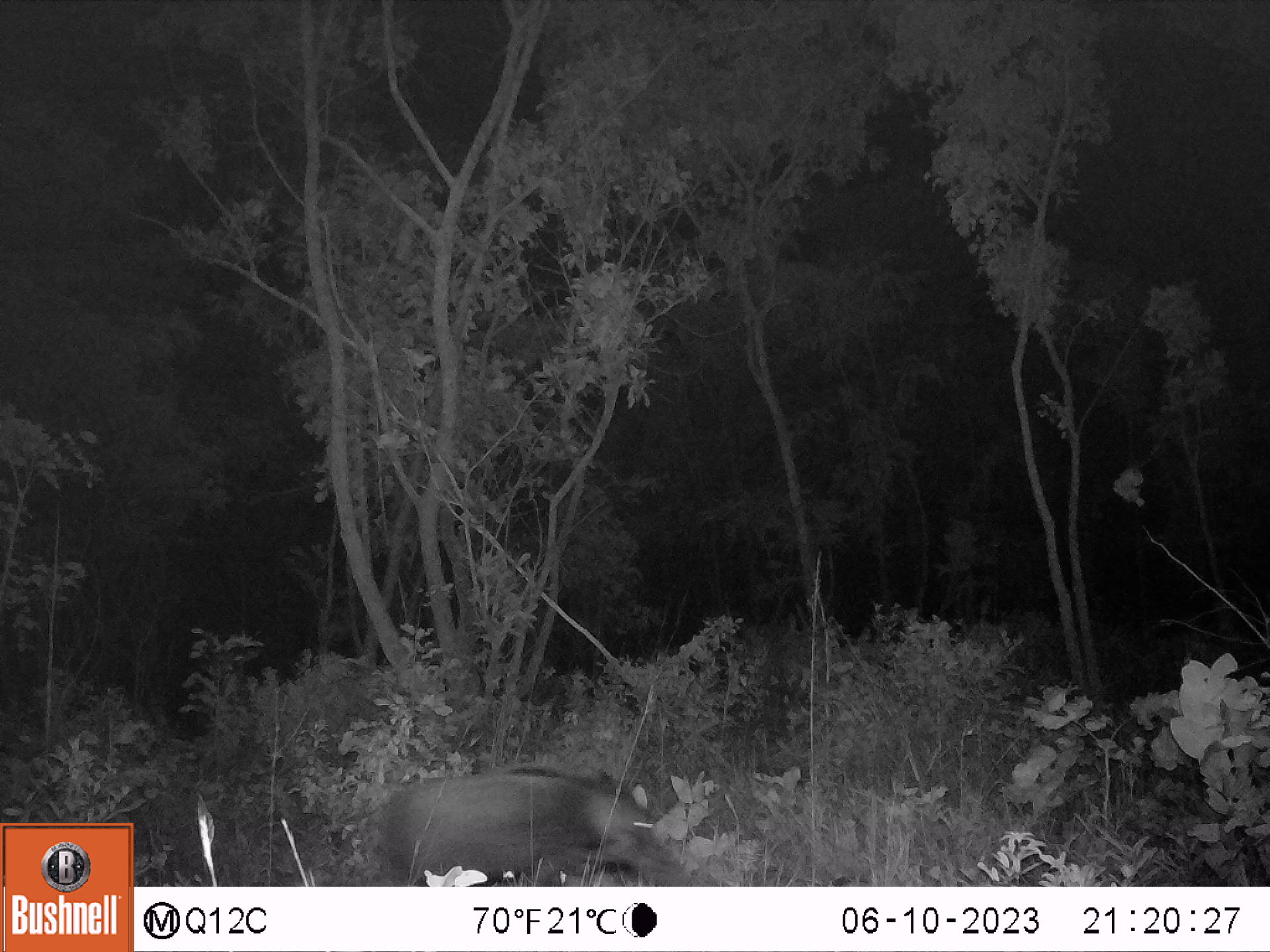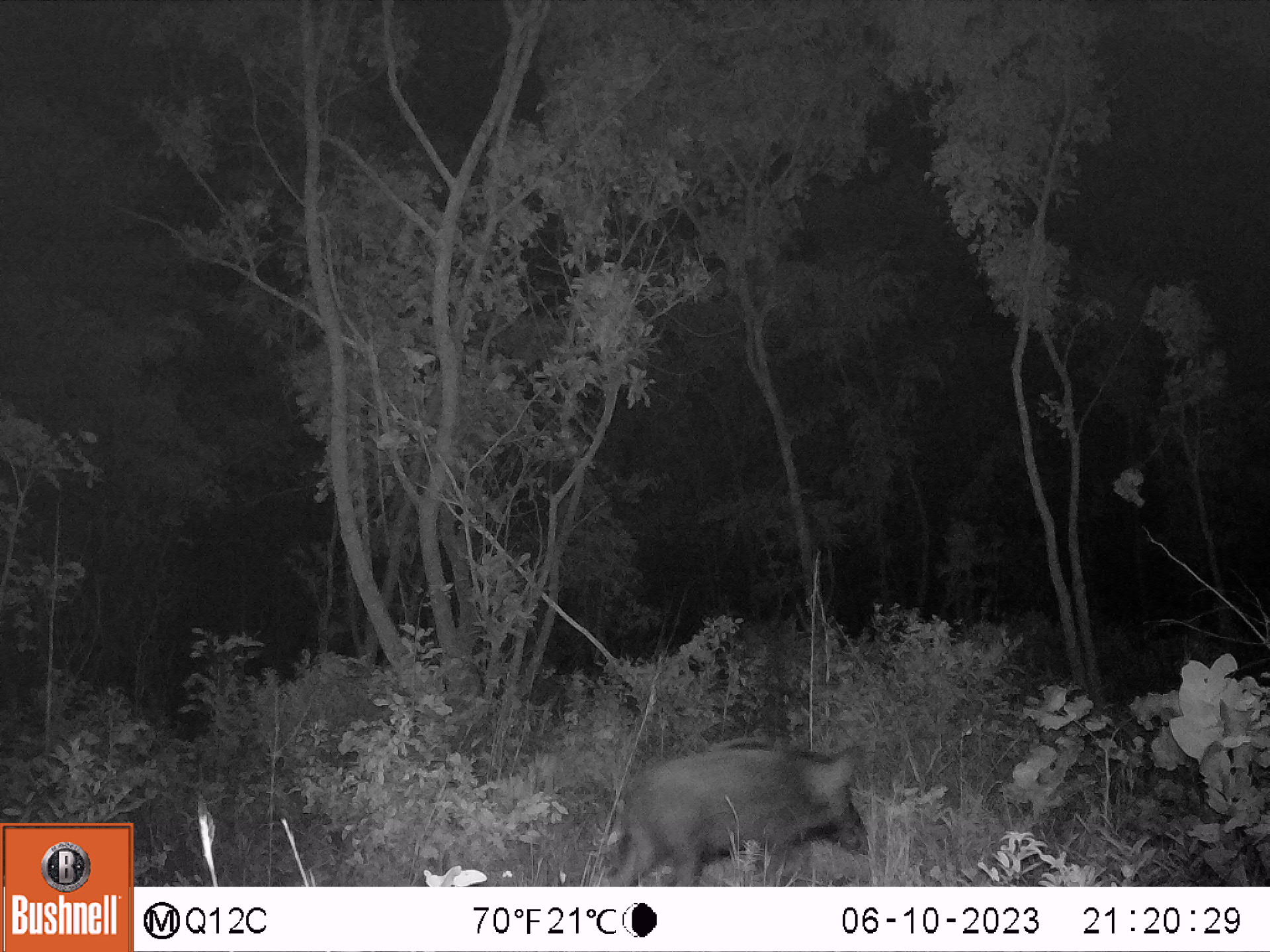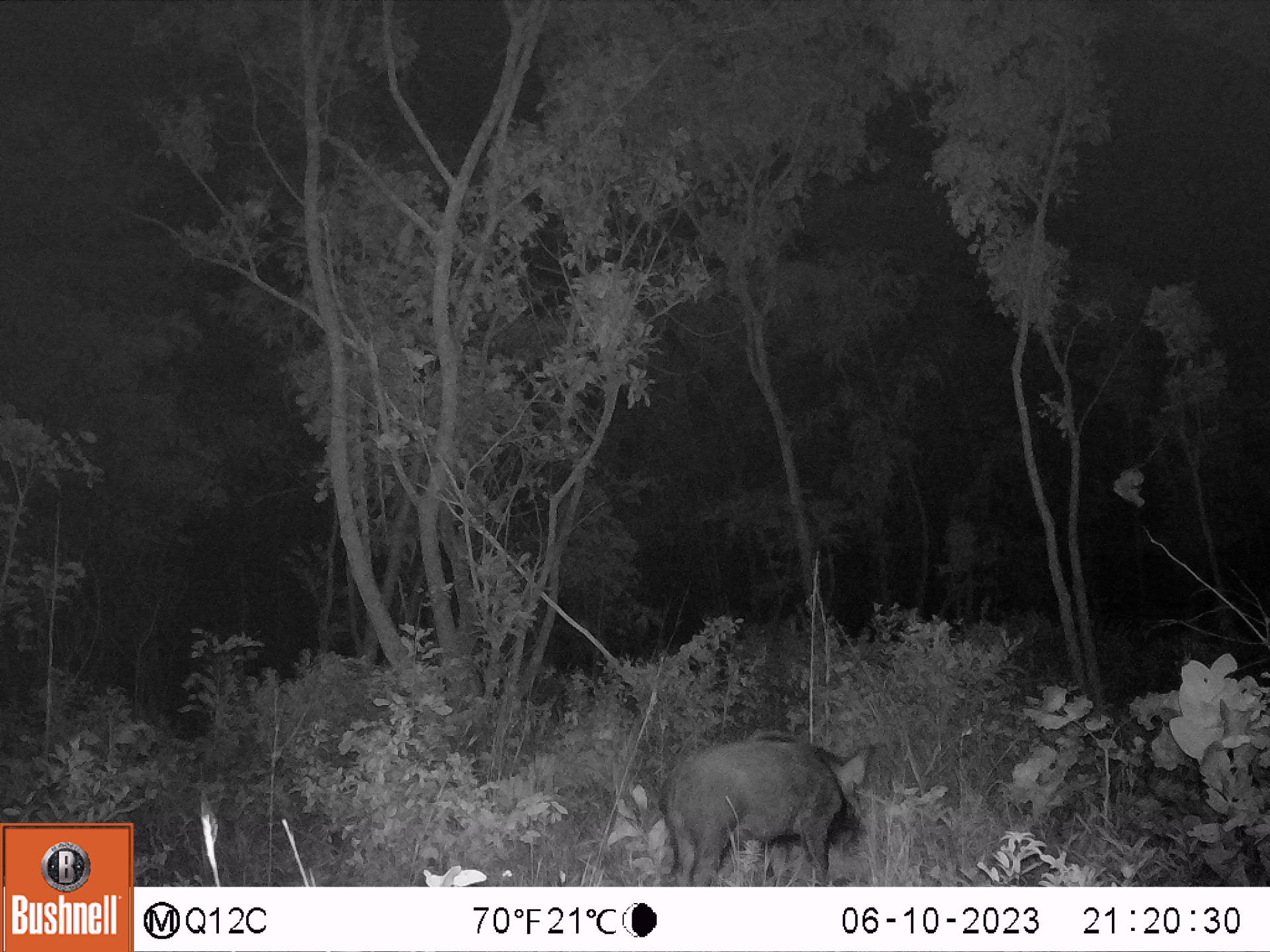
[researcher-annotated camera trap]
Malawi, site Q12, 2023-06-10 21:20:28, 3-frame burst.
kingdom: Animalia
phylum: Chordata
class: Mammalia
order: Artiodactyla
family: Suidae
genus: Potamochoerus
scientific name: Potamochoerus larvatus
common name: bushpig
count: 1